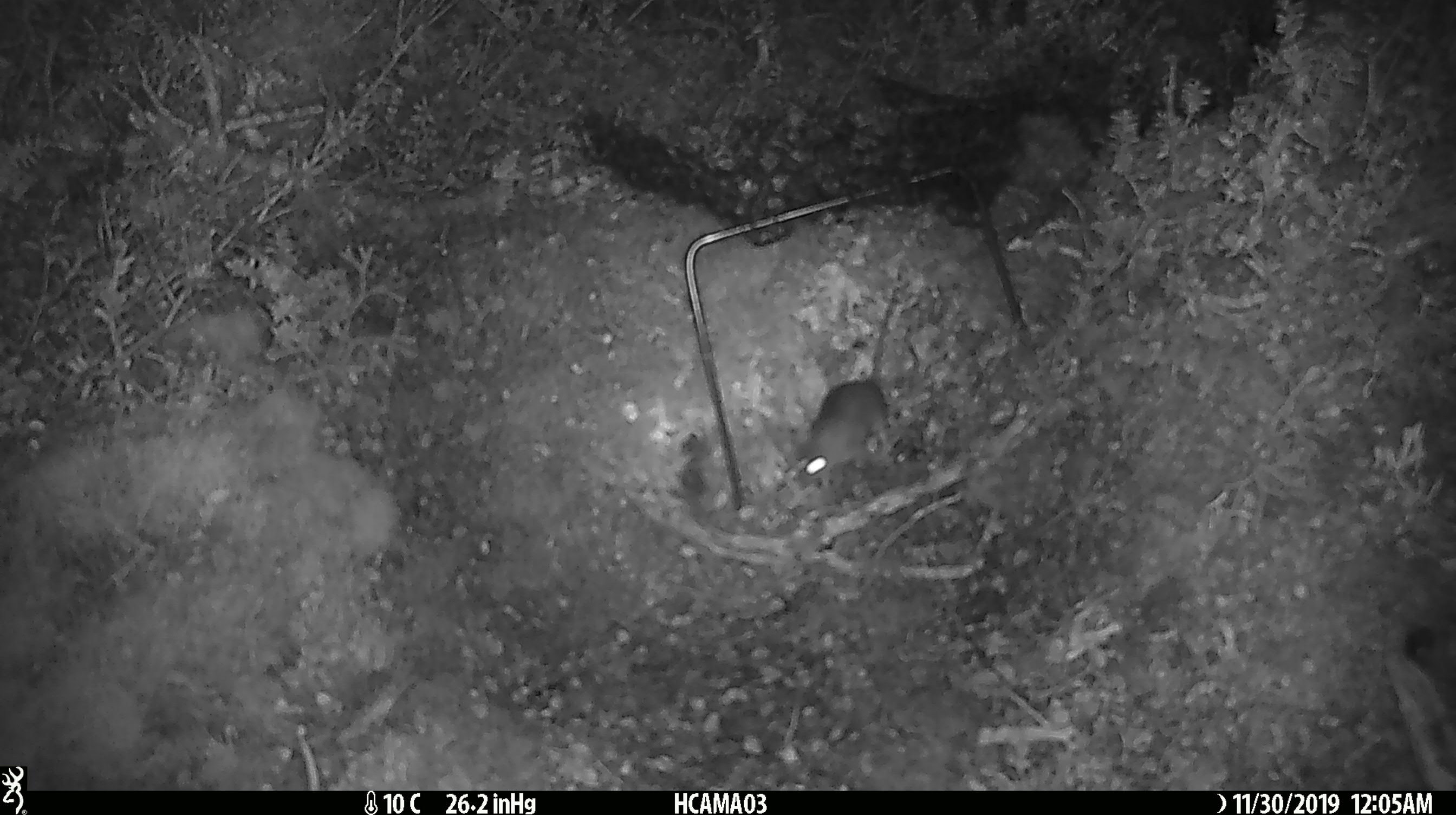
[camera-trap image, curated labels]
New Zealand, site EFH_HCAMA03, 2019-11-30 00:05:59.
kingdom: Animalia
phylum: Chordata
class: Mammalia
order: Rodentia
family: Muridae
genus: Mus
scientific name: Mus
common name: mouse